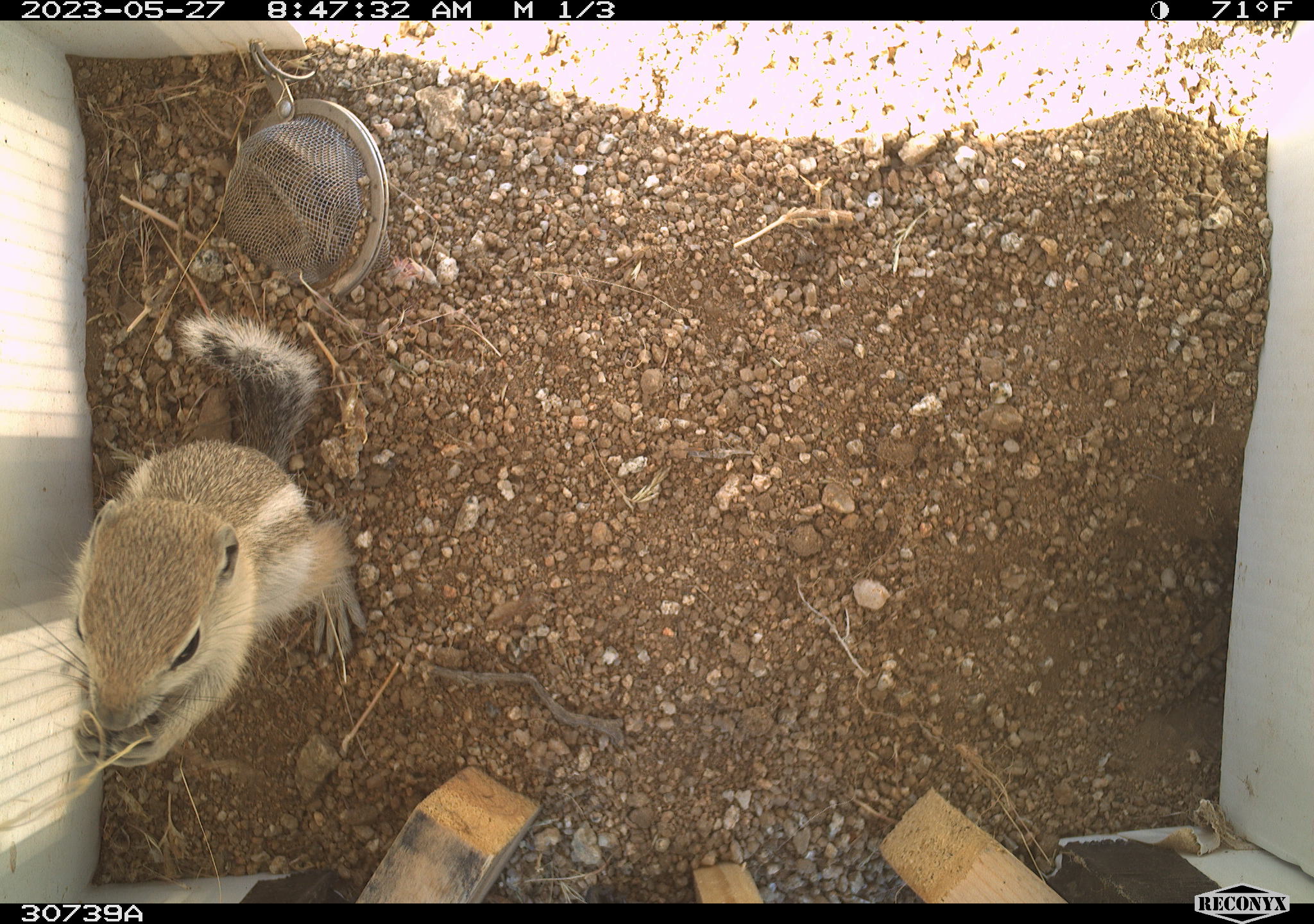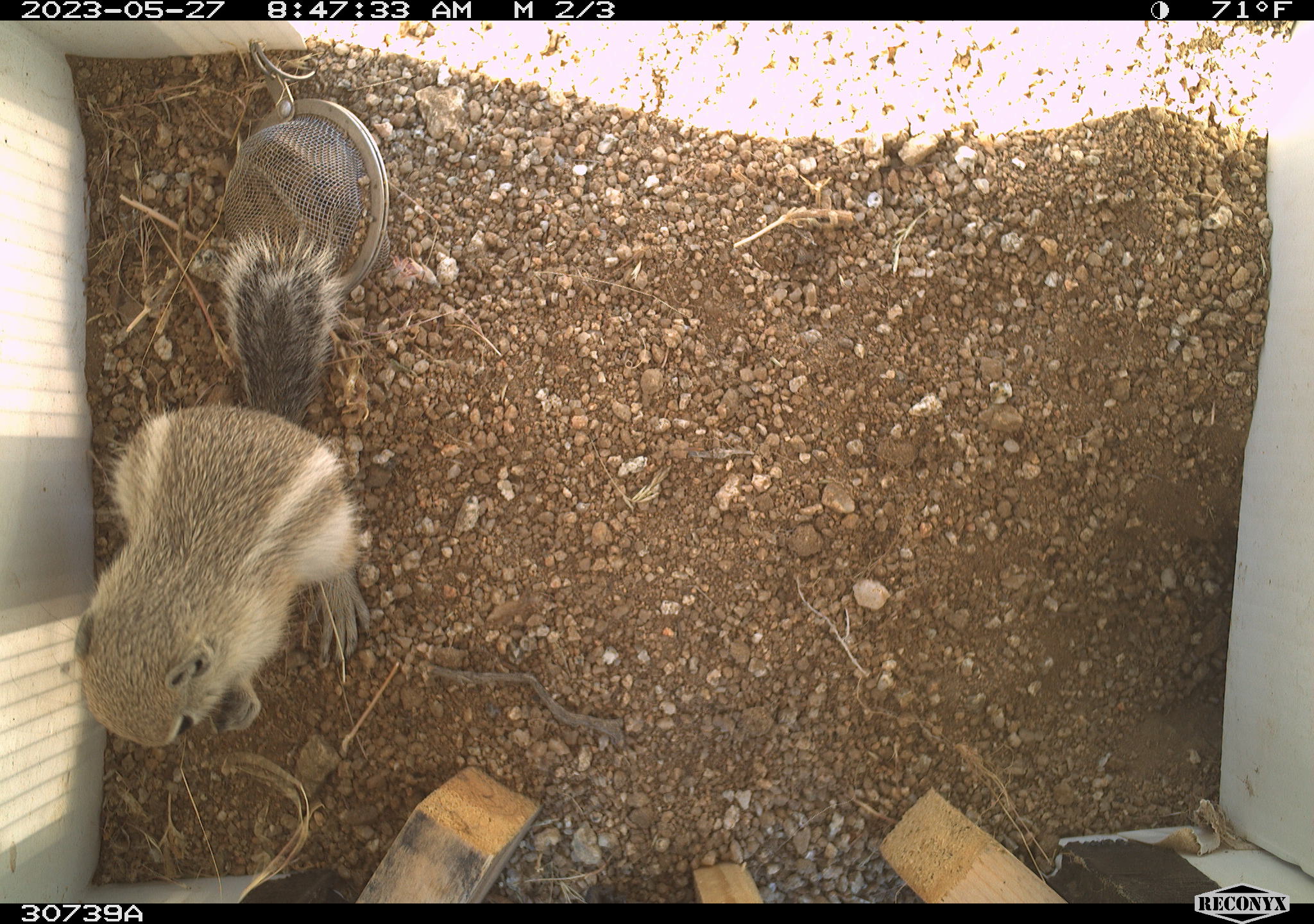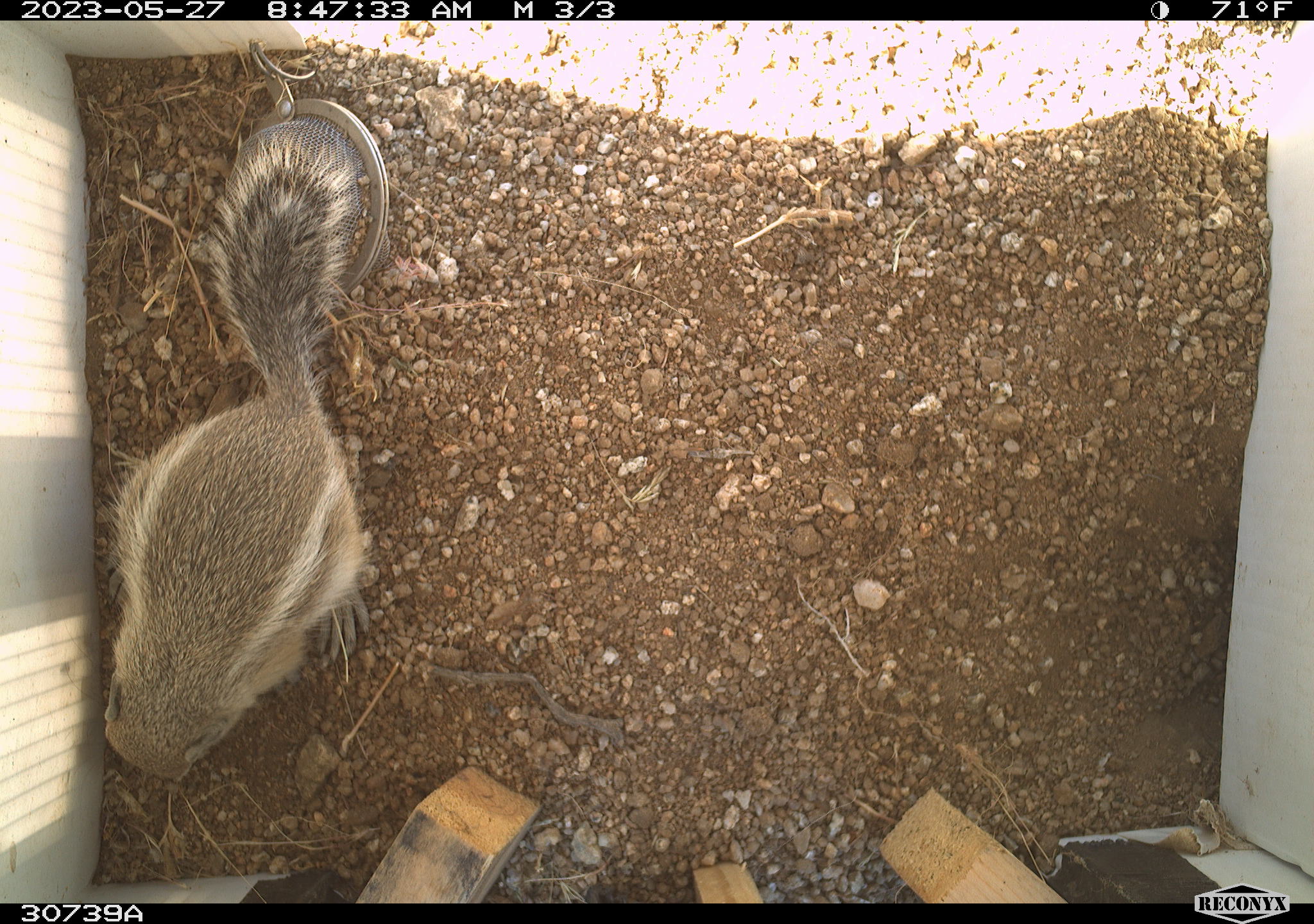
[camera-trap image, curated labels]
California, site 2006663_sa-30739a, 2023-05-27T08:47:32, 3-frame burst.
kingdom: Animalia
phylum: Chordata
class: Mammalia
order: Rodentia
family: Sciuridae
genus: Ammospermophilus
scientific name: Ammospermophilus leucurus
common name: white-tailed antelope squirrel